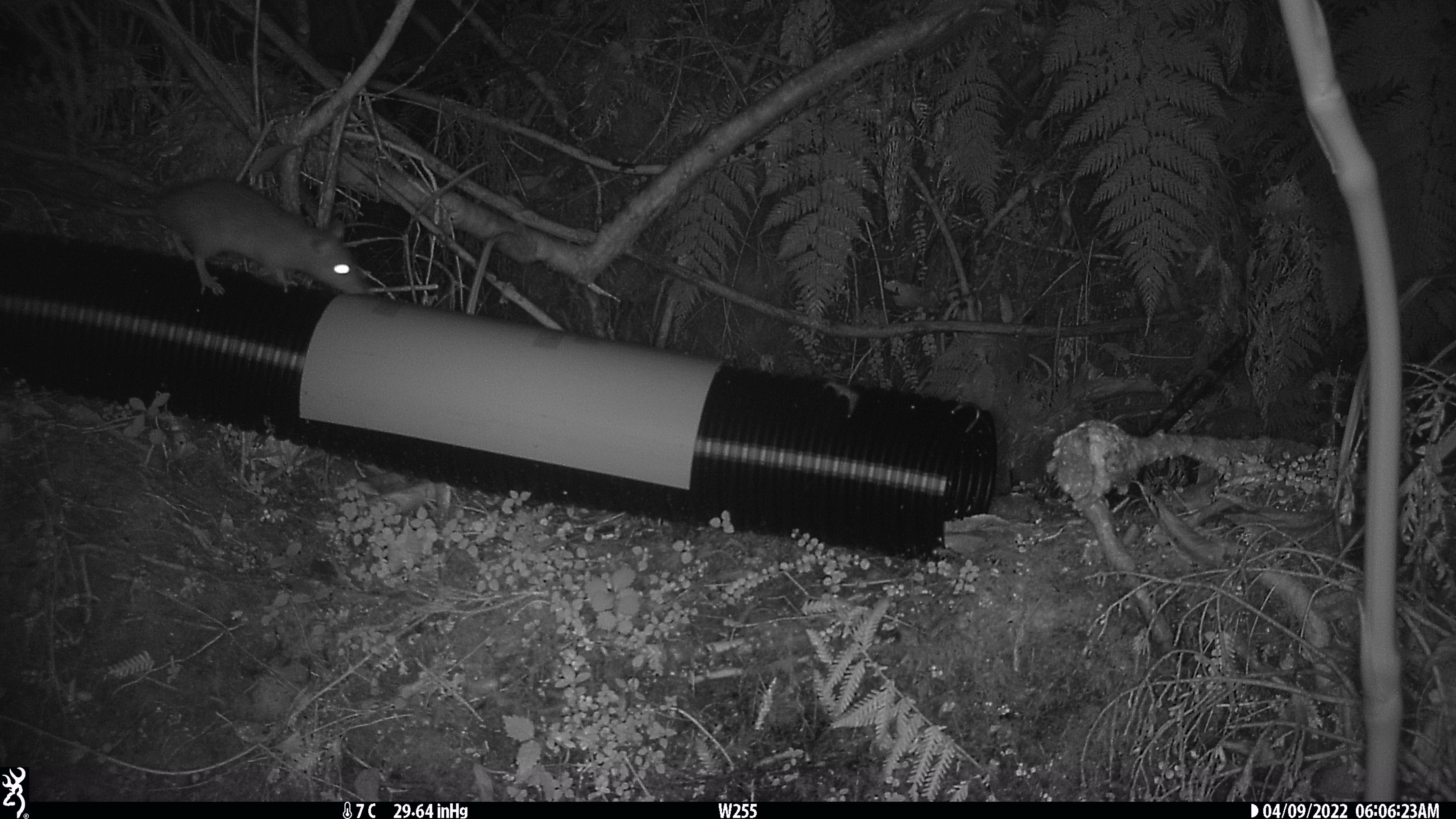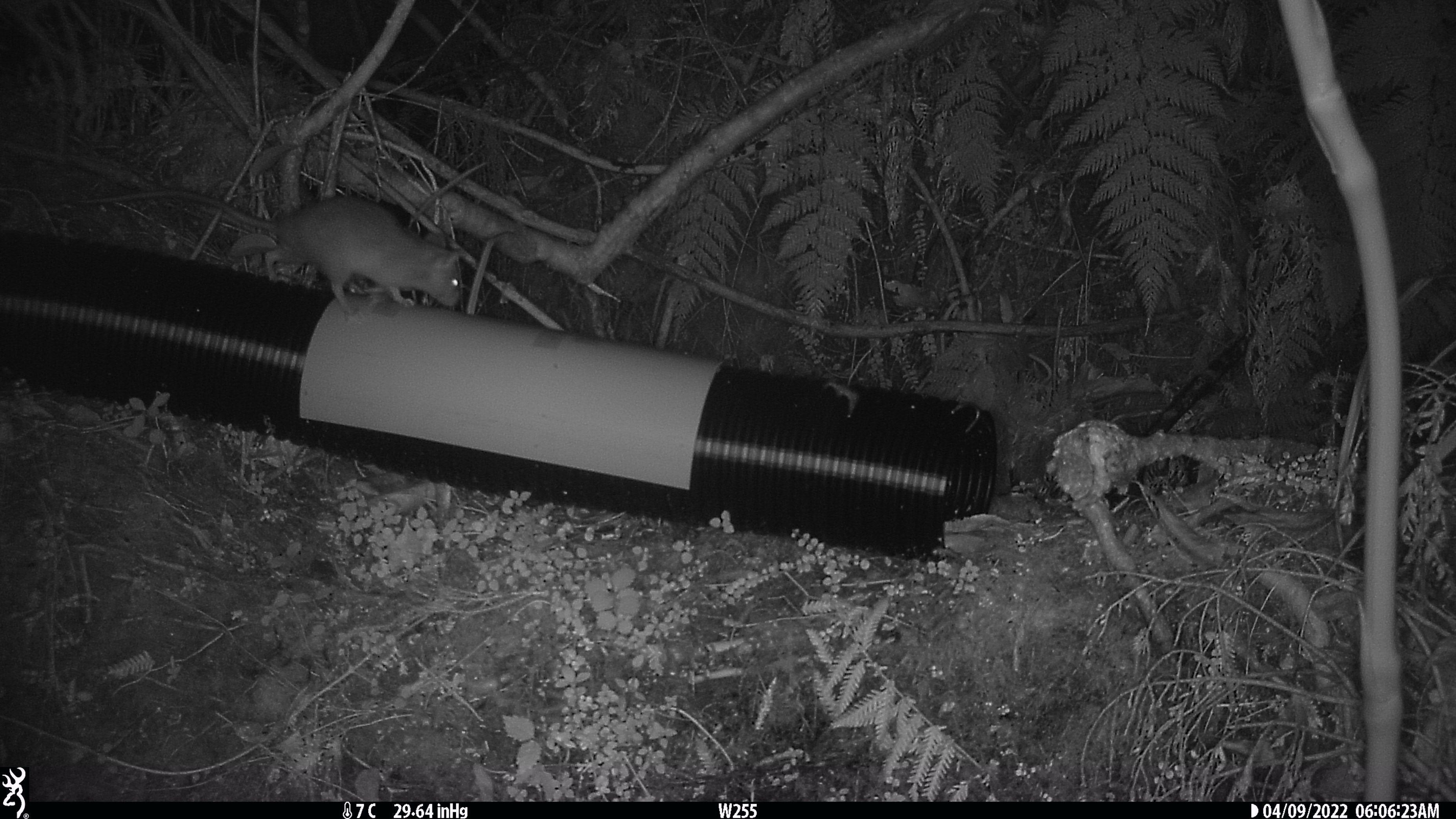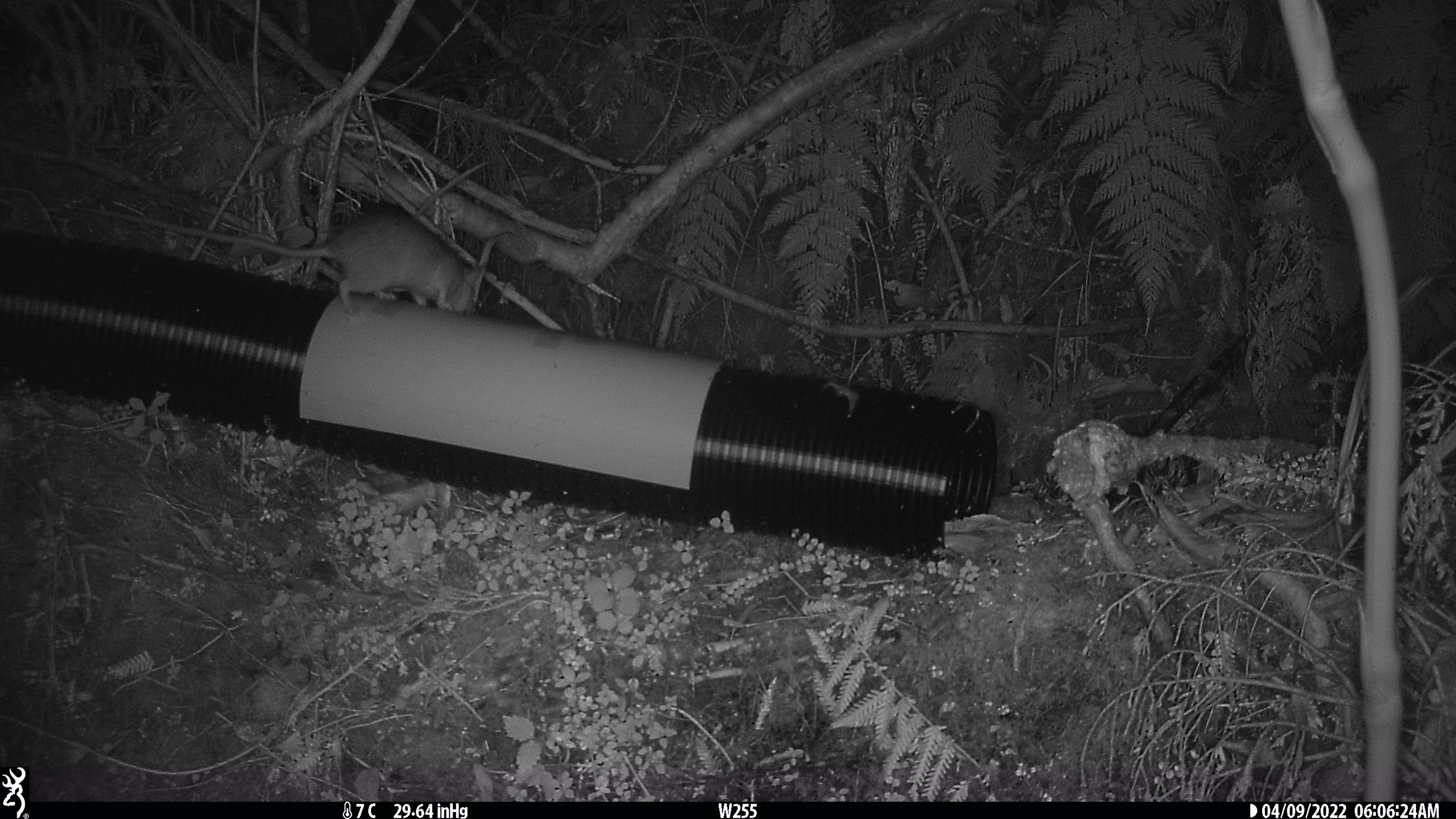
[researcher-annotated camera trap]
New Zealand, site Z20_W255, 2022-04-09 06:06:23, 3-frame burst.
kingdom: Animalia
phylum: Chordata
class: Mammalia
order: Rodentia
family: Muridae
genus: Rattus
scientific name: Rattus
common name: rat